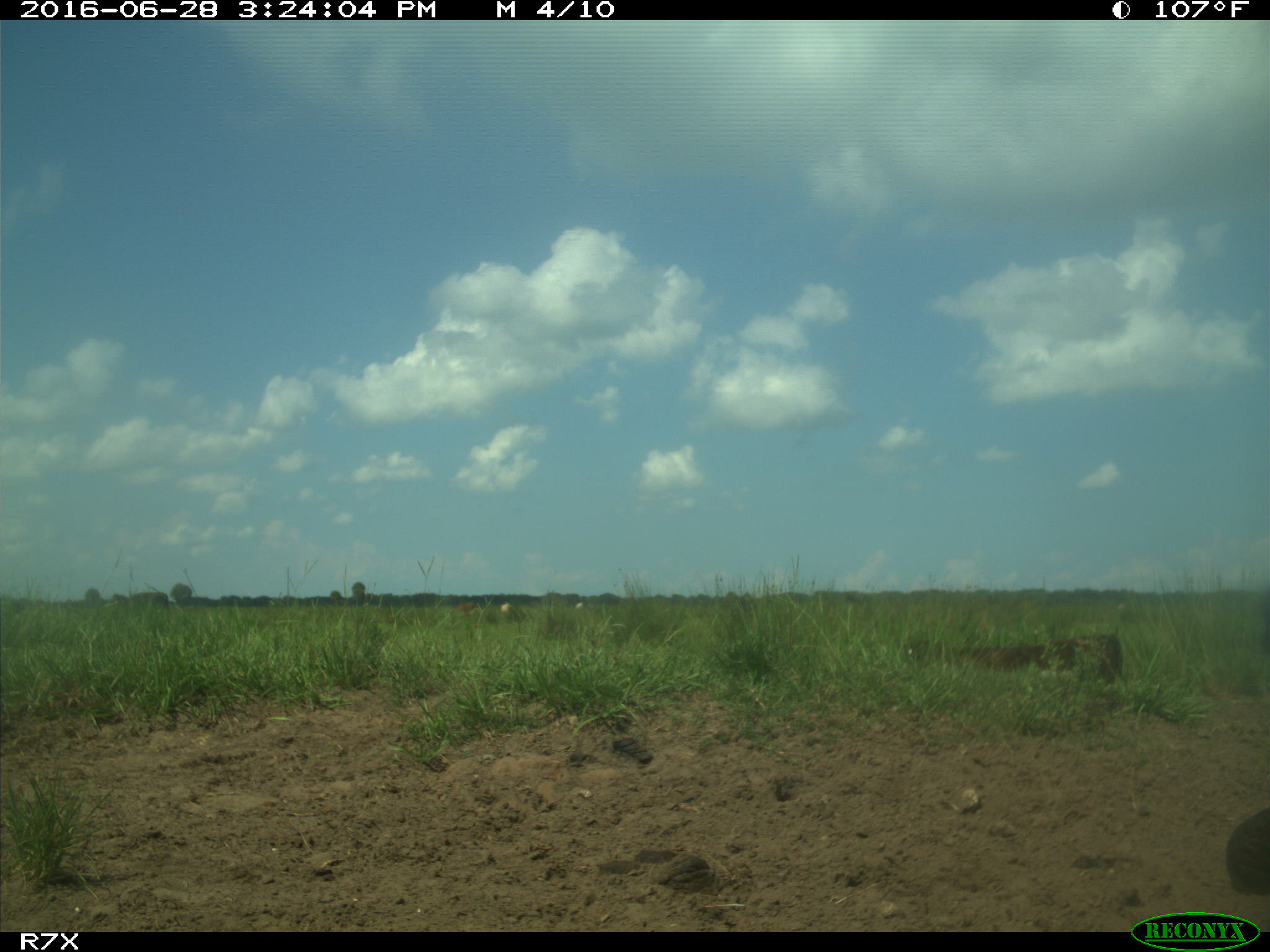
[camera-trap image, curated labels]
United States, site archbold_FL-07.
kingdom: Animalia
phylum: Chordata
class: Mammalia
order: Artiodactyla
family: Bovidae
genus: Bos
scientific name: Bos taurus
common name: domestic cow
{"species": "Bos taurus (domestic cow)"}